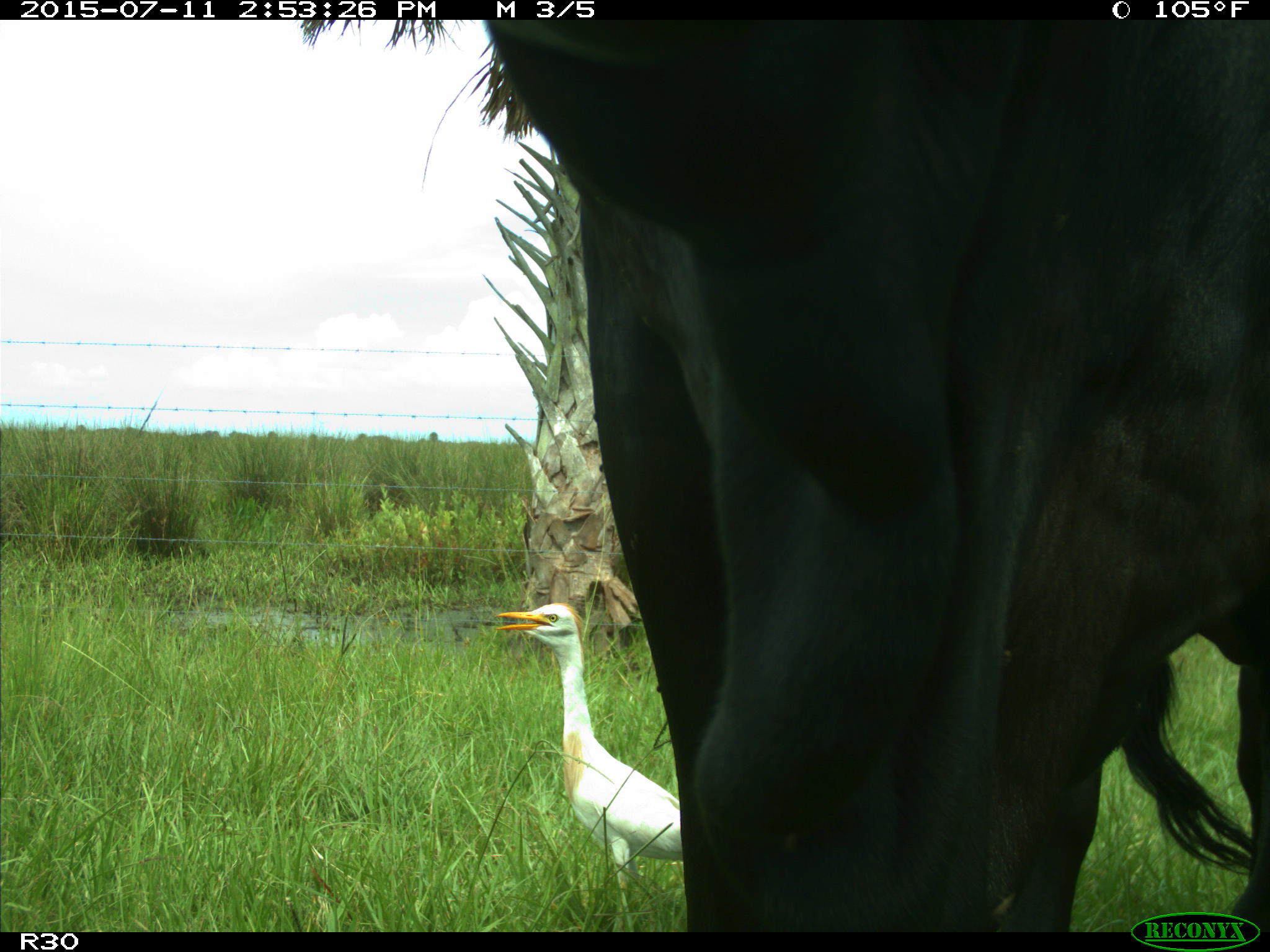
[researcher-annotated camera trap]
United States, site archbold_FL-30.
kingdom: Animalia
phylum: Chordata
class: Mammalia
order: Artiodactyla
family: Bovidae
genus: Bos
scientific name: Bos taurus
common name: domestic cow